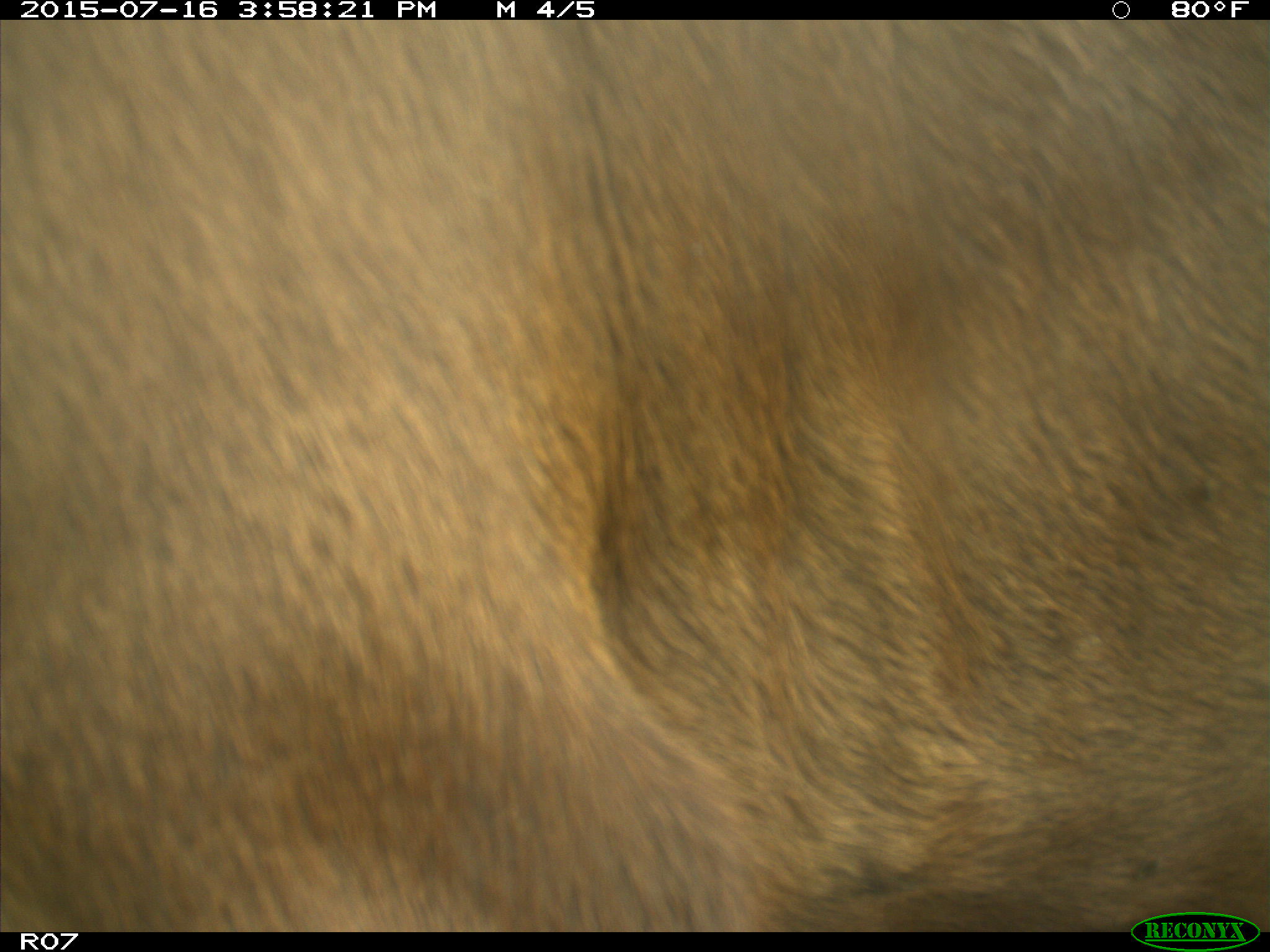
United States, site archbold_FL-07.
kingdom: Animalia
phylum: Chordata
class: Mammalia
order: Artiodactyla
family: Bovidae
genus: Bos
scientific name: Bos taurus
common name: domestic cow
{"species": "Bos taurus (domestic cow)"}